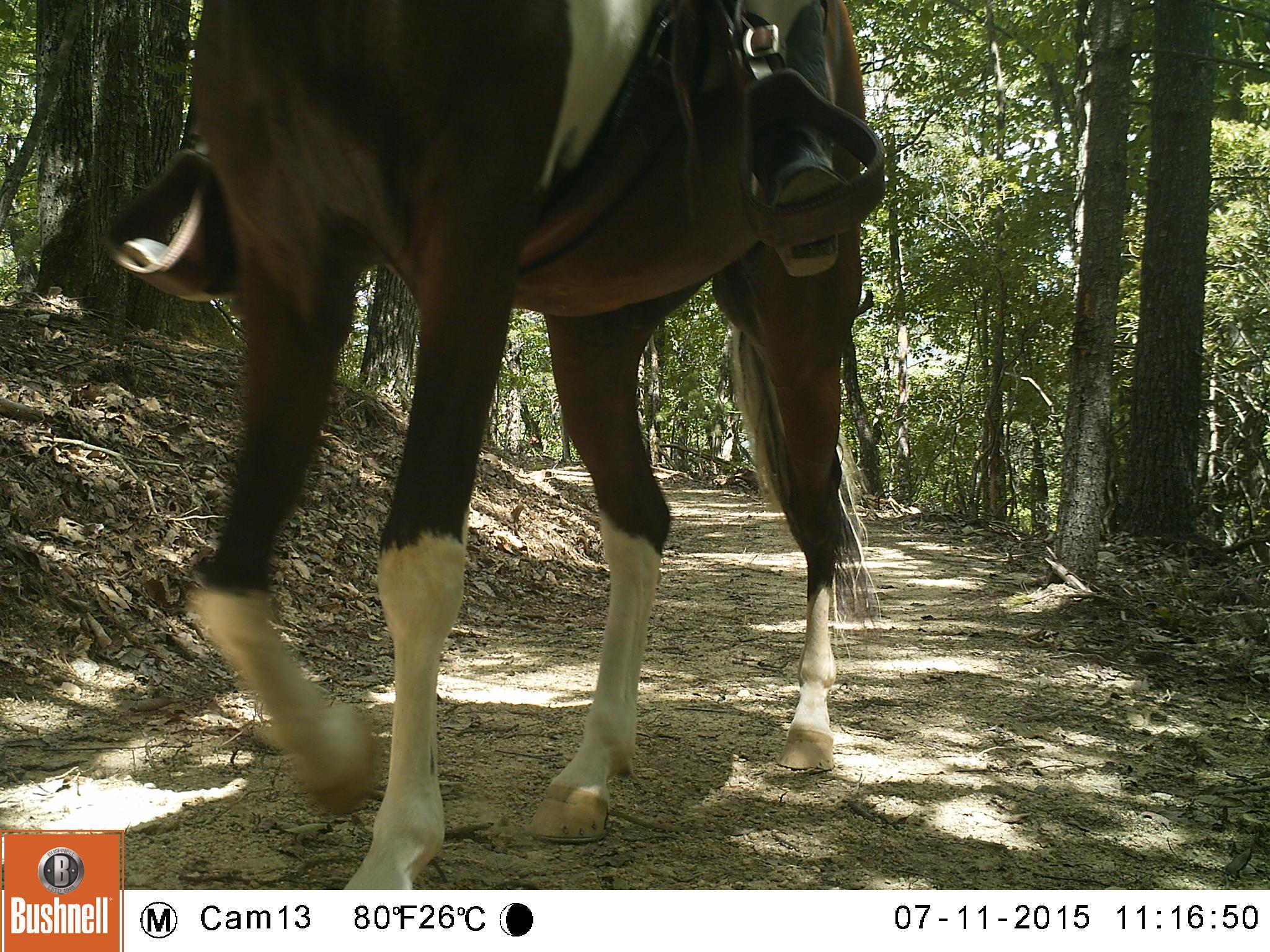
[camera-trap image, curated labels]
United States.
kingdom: Animalia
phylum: Chordata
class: Mammalia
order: Perissodactyla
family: Equidae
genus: Equus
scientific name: Equus caballus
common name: horse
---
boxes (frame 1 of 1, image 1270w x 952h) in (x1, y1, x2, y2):
Horse: (144, 0, 903, 892)